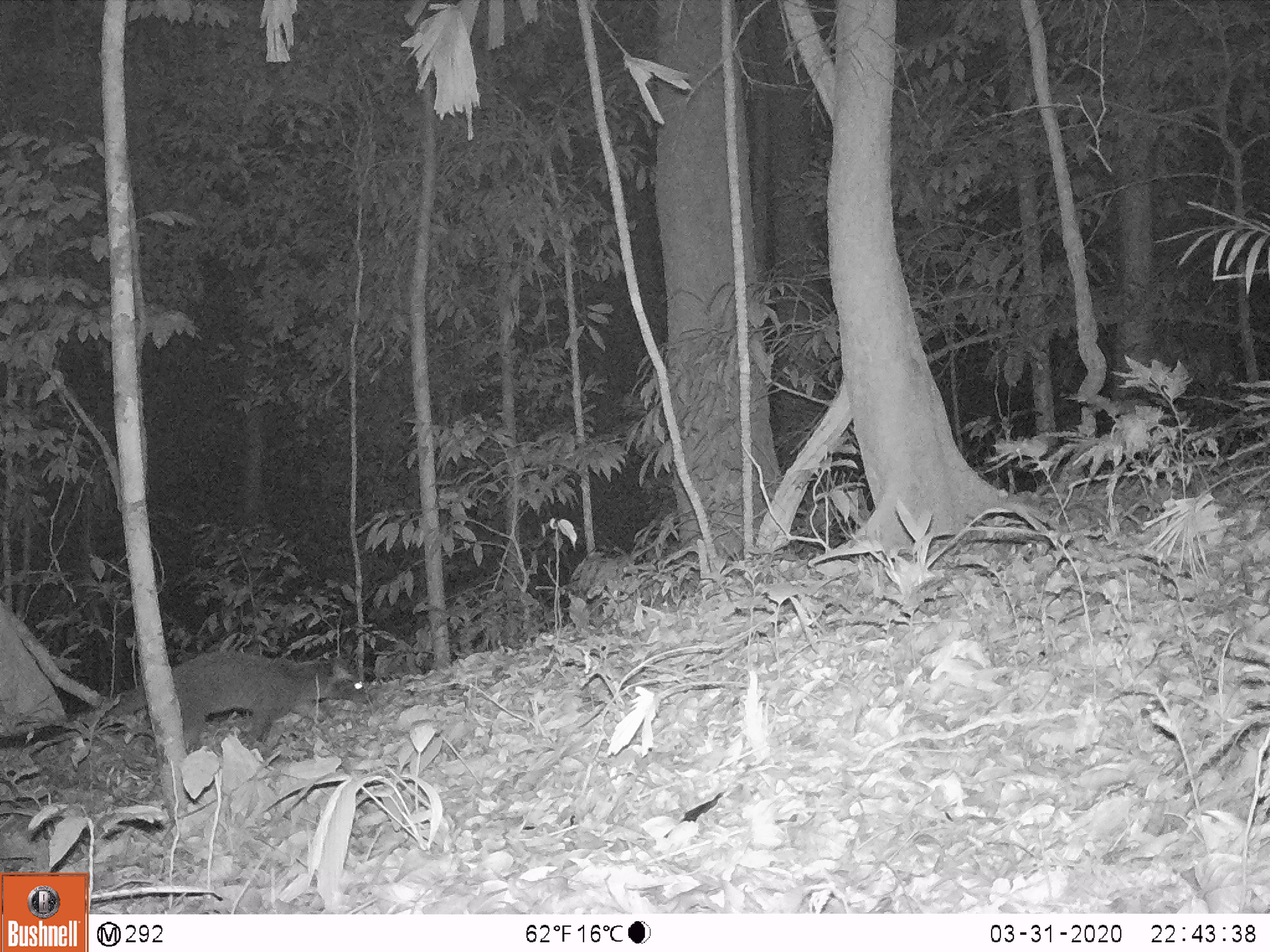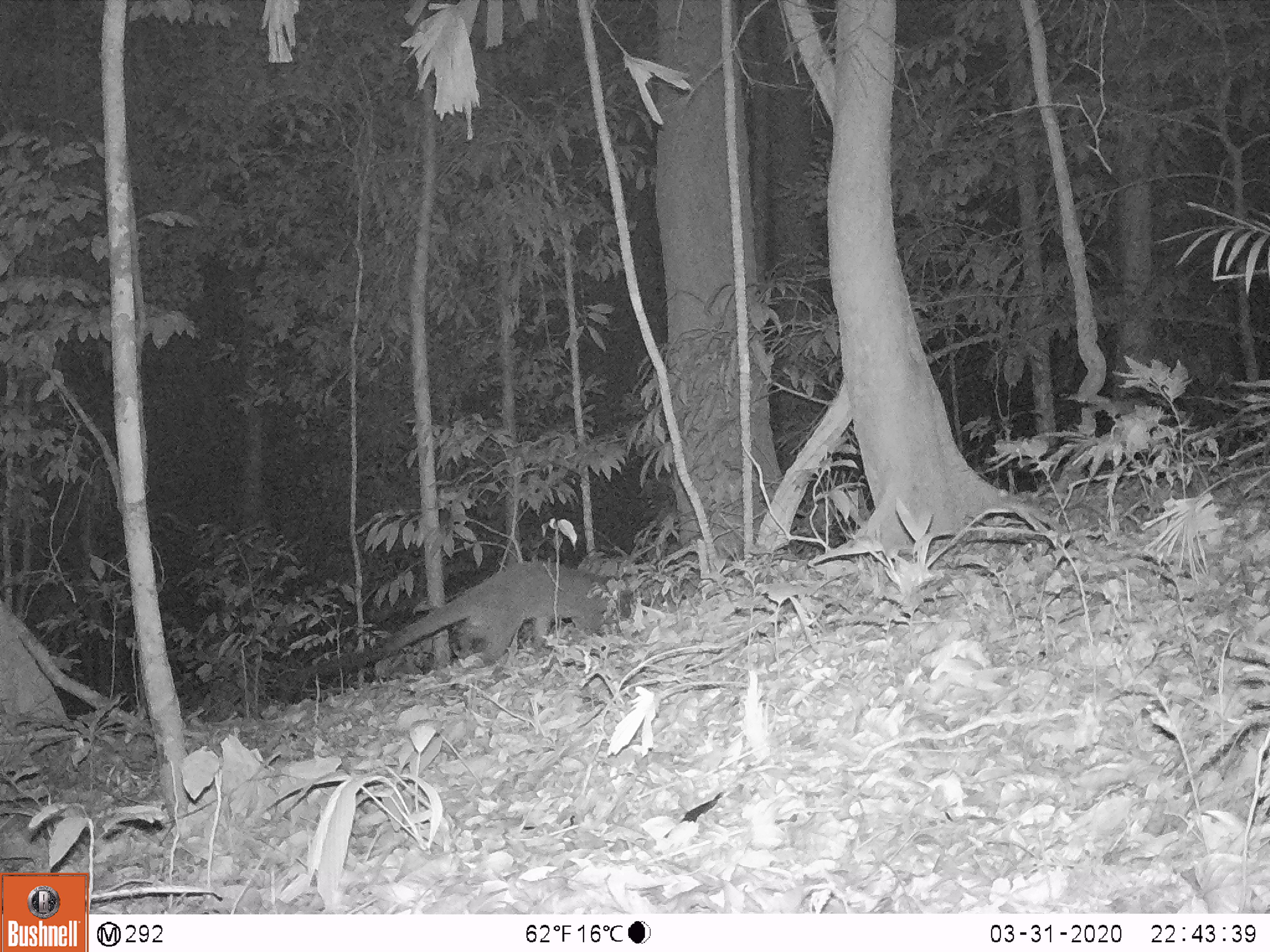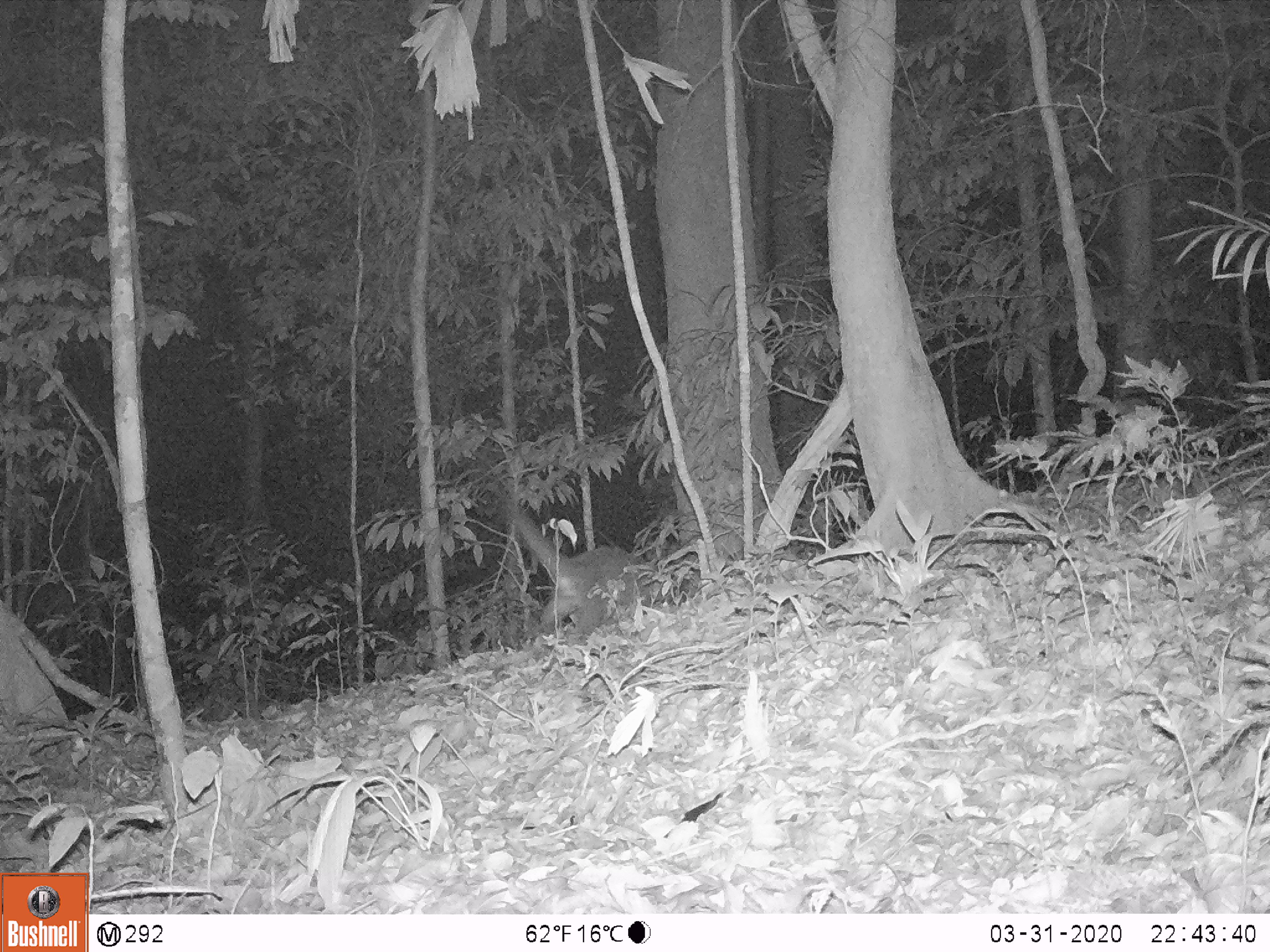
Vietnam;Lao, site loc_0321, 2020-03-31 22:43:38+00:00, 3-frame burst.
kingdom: Animalia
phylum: Chordata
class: Mammalia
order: Carnivora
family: Viverridae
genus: Paguma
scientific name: Paguma larvata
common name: masked palm civet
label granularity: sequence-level